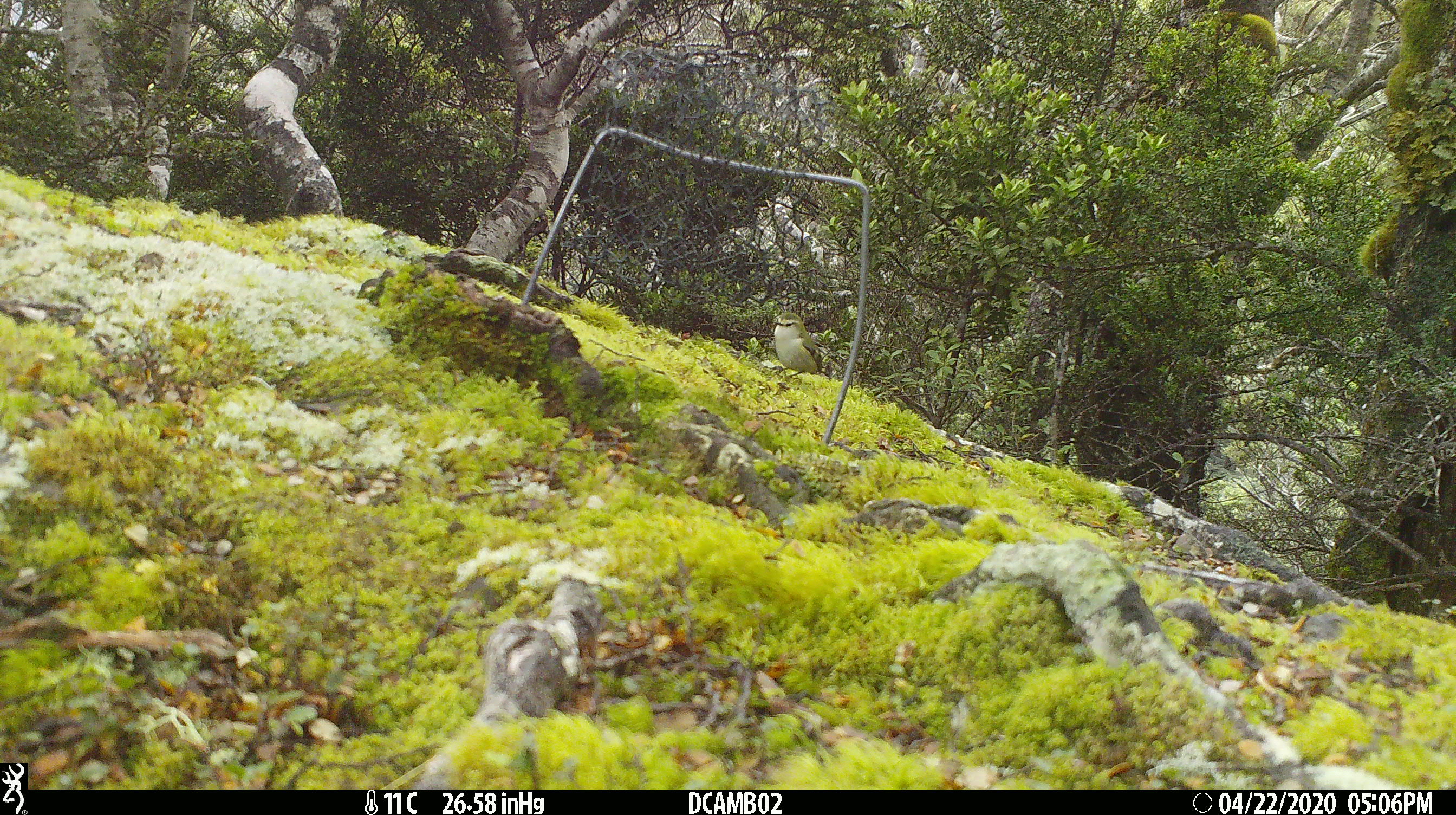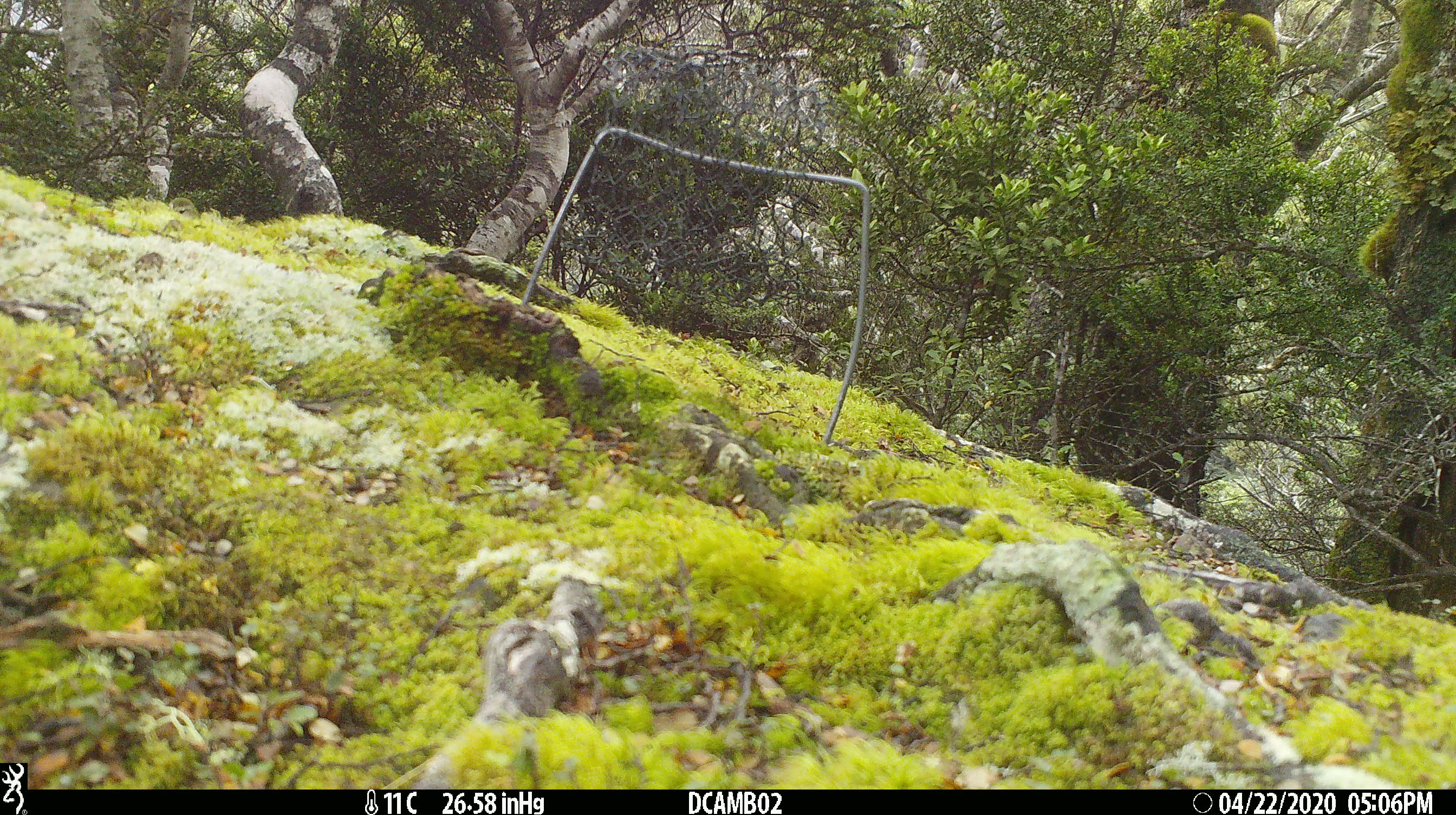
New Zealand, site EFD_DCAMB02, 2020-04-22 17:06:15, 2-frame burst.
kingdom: Animalia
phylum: Chordata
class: Aves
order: Passeriformes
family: Acanthisittidae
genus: Acanthisitta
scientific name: Acanthisitta chloris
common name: rifleman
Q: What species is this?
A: Rifleman (Acanthisitta chloris).